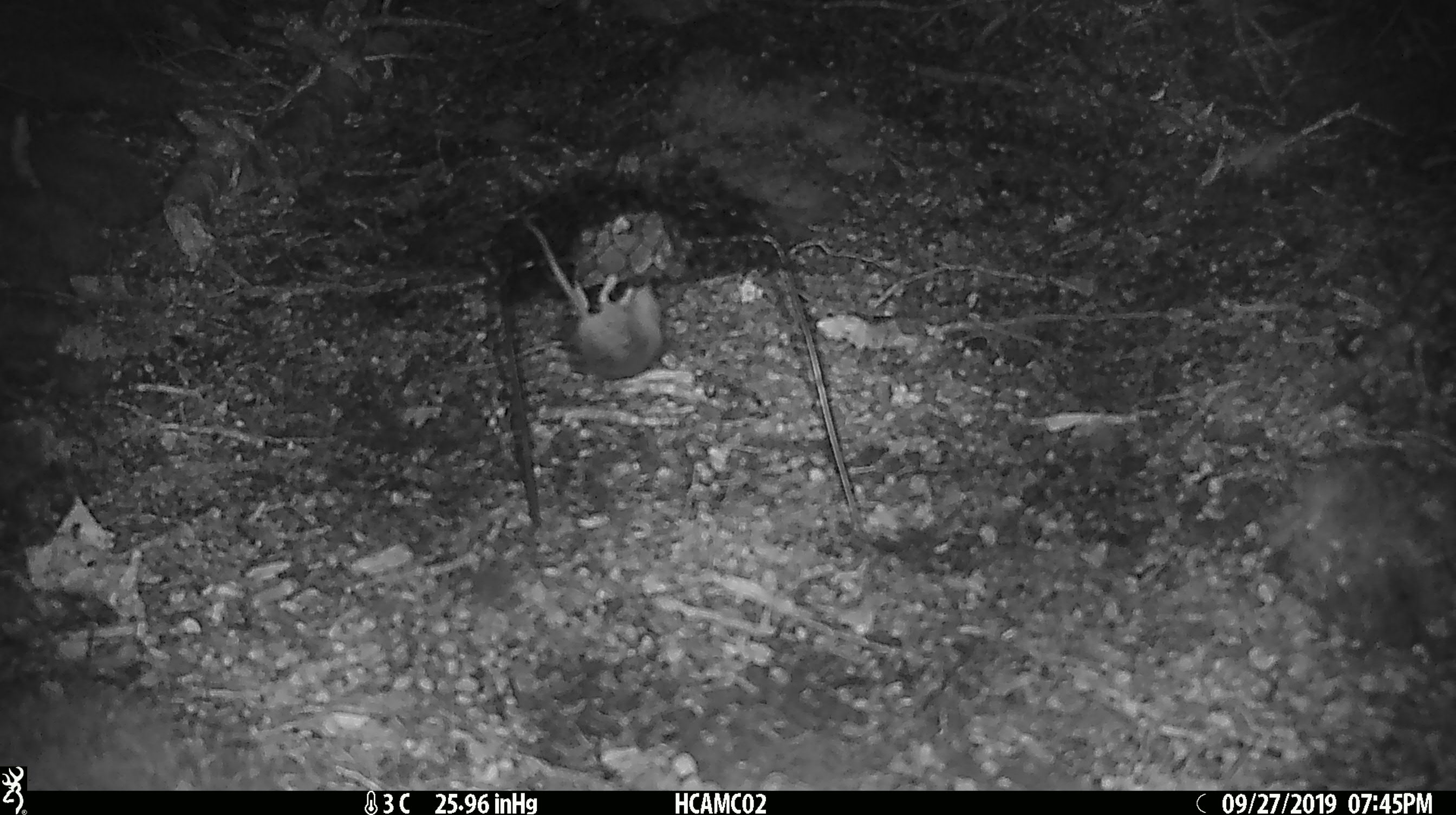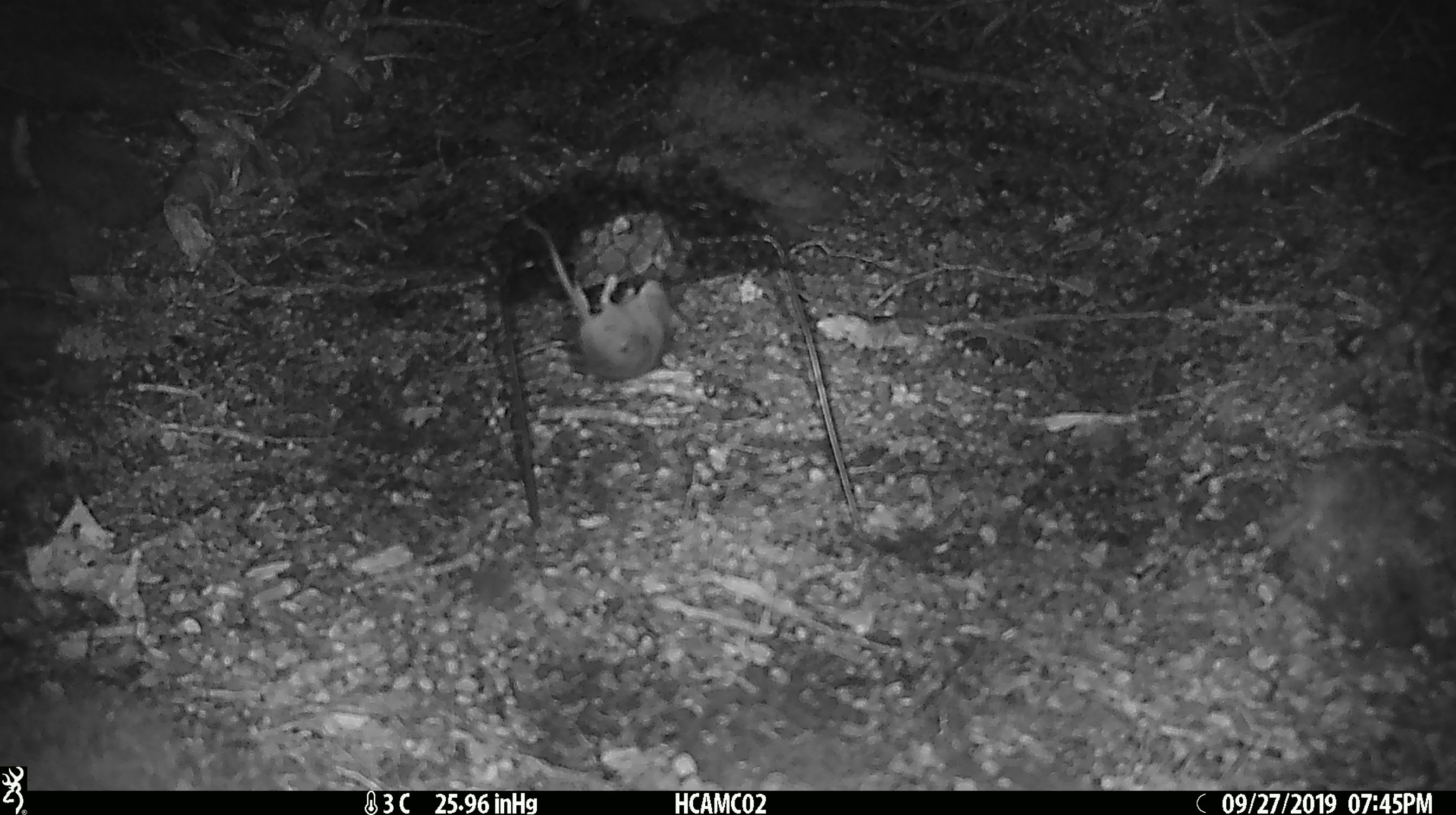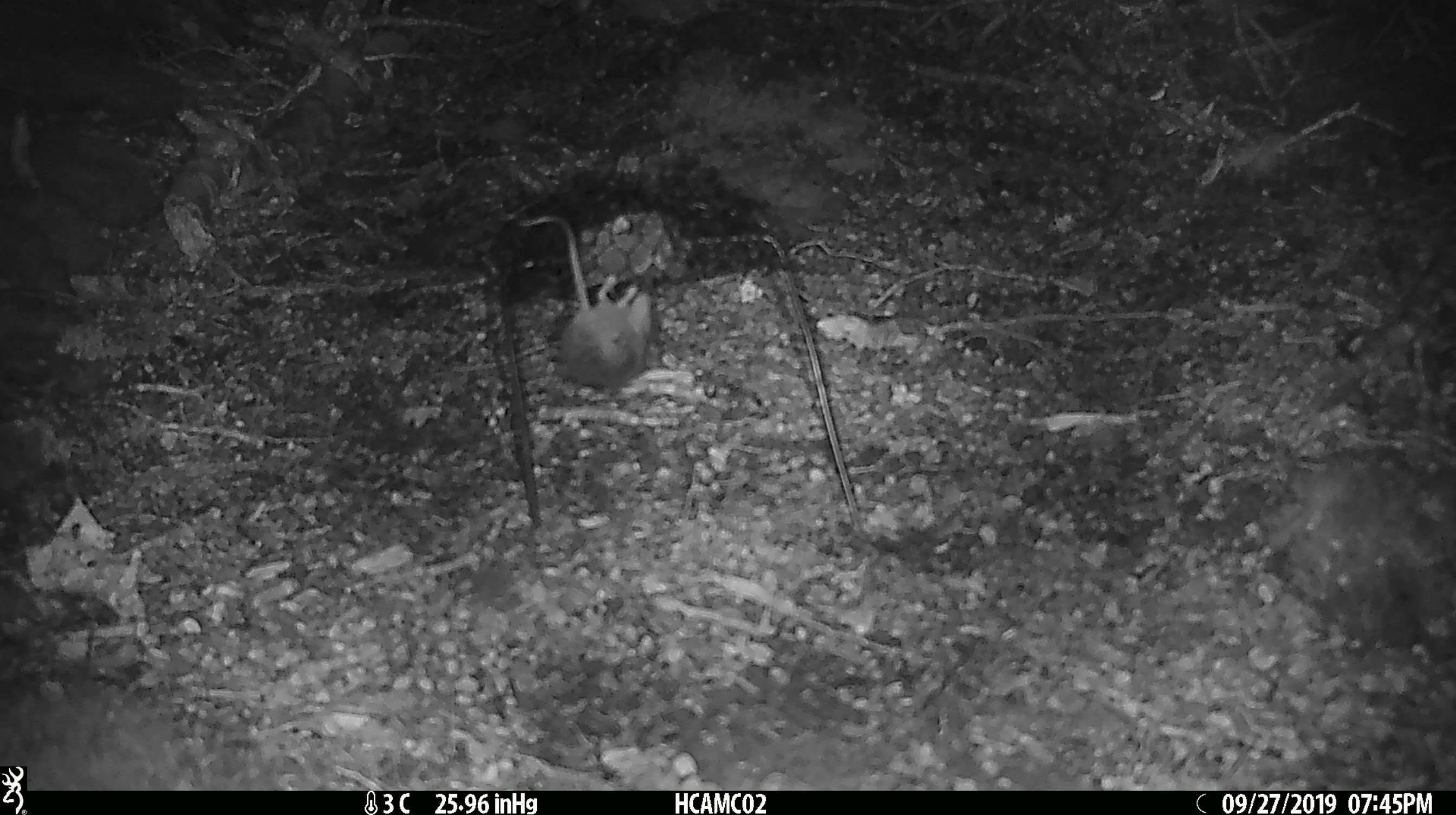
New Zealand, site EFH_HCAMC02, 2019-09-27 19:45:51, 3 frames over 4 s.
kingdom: Animalia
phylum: Chordata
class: Mammalia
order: Rodentia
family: Muridae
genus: Mus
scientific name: Mus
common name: mouse